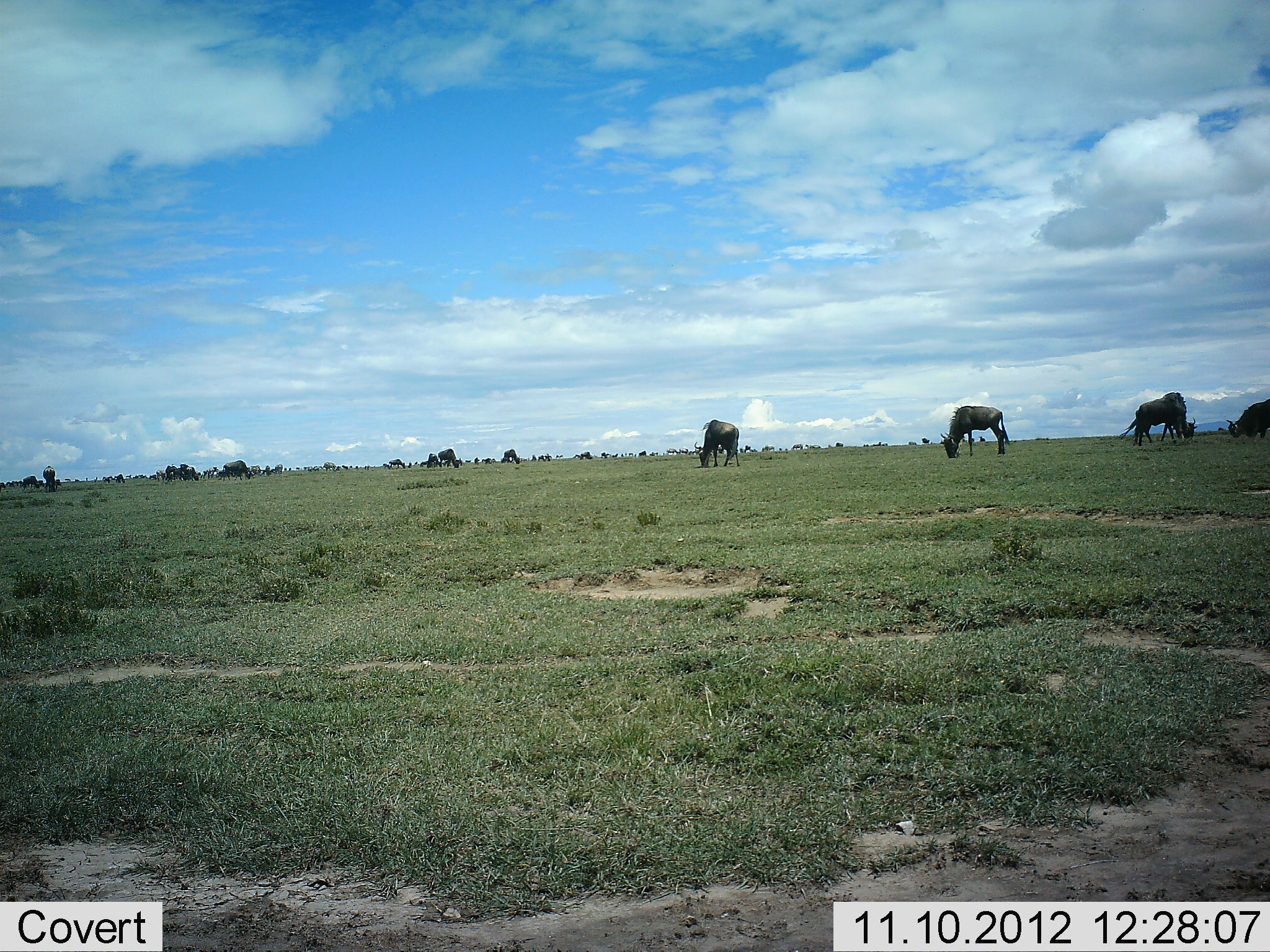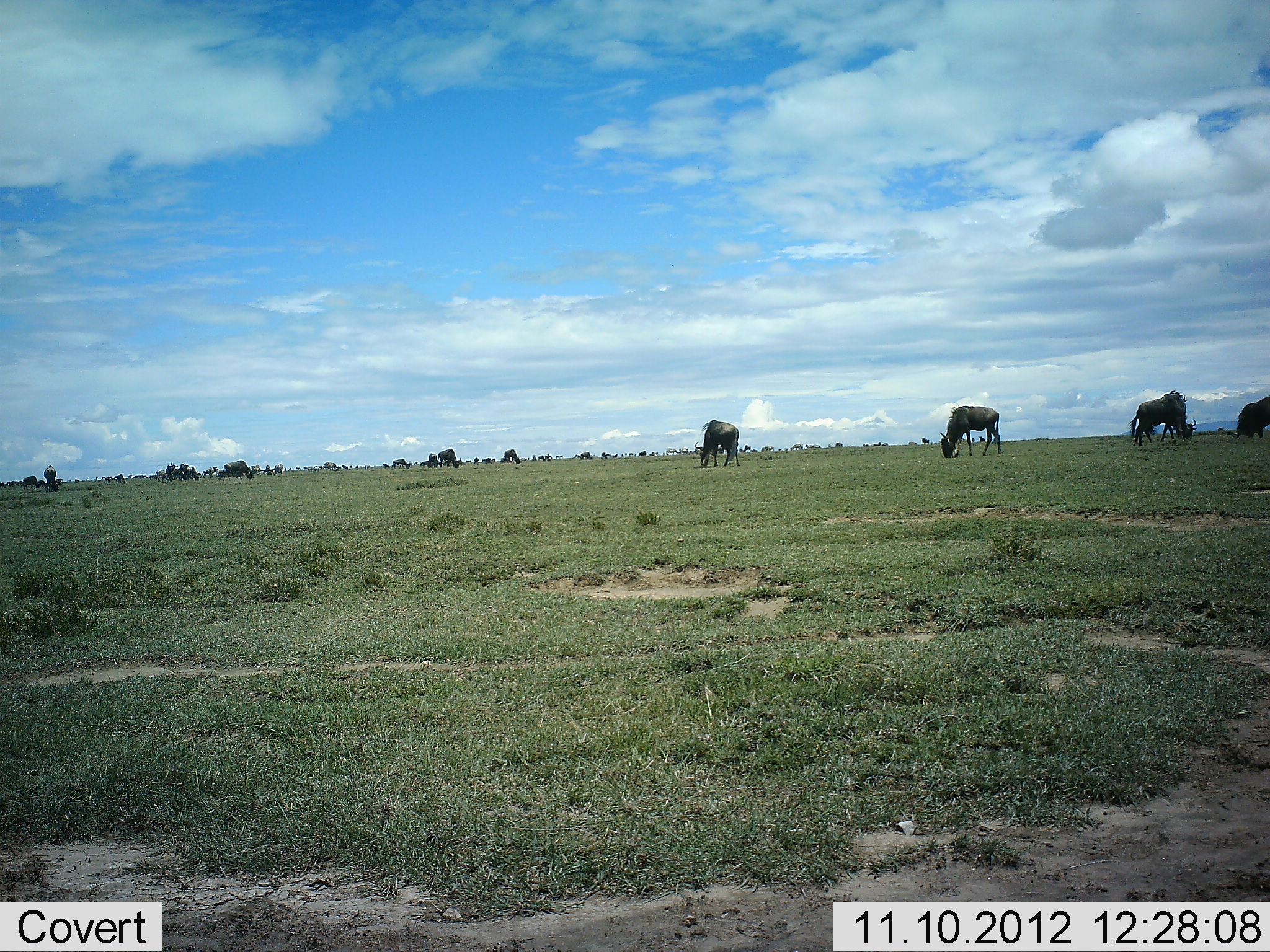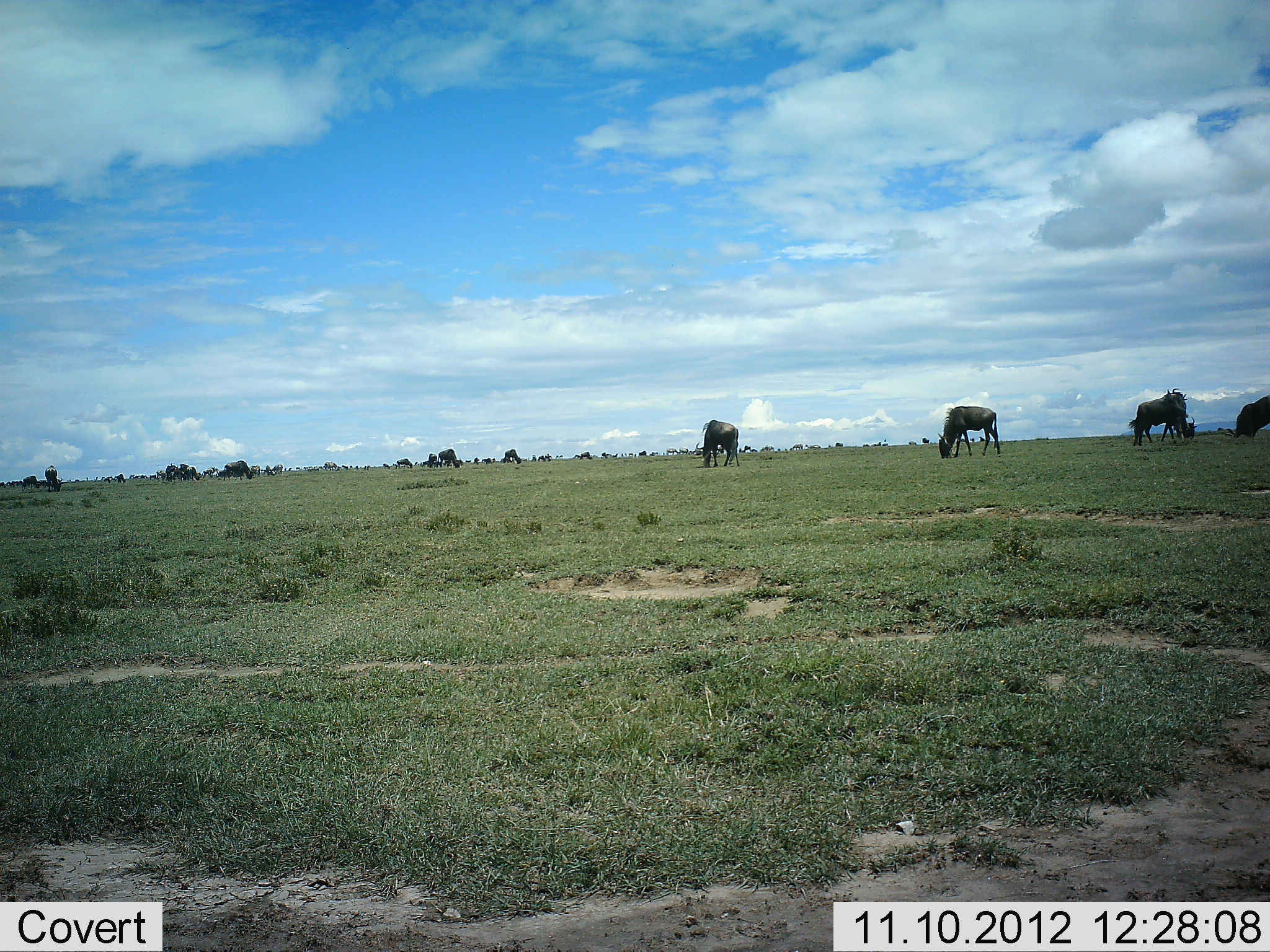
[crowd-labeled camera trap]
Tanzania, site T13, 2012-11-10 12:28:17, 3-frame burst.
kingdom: Animalia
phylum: Chordata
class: Mammalia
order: Artiodactyla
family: Bovidae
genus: Connochaetes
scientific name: Connochaetes taurinus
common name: blue wildebeest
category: wildebeest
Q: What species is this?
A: Wildebeest (blue wildebeest) (Connochaetes taurinus).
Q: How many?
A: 11-50.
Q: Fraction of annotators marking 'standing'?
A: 20%.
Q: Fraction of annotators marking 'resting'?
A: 10%.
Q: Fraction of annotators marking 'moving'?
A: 10%.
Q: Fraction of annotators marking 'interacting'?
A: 0%.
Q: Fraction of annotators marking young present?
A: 0%.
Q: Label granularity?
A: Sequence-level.